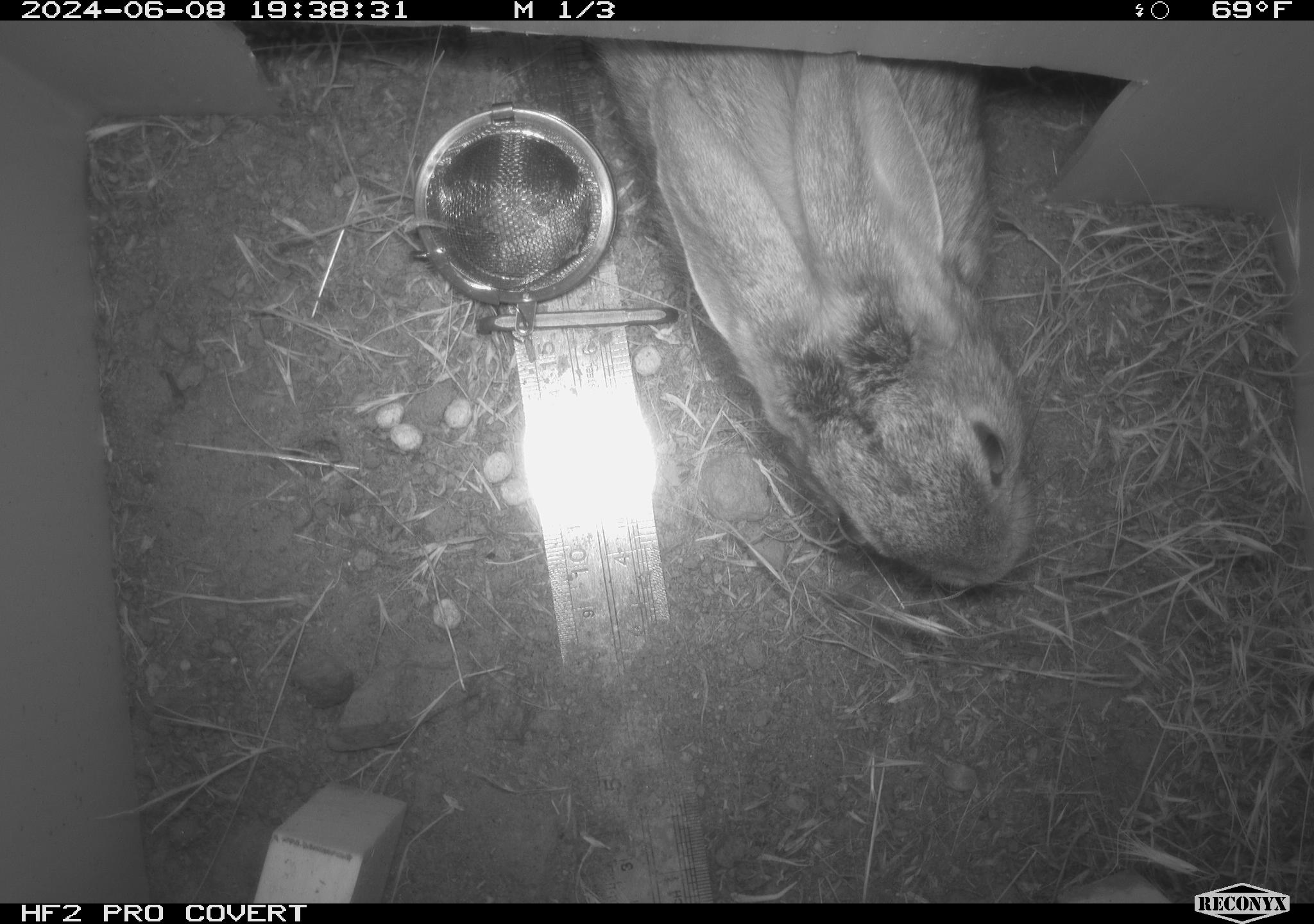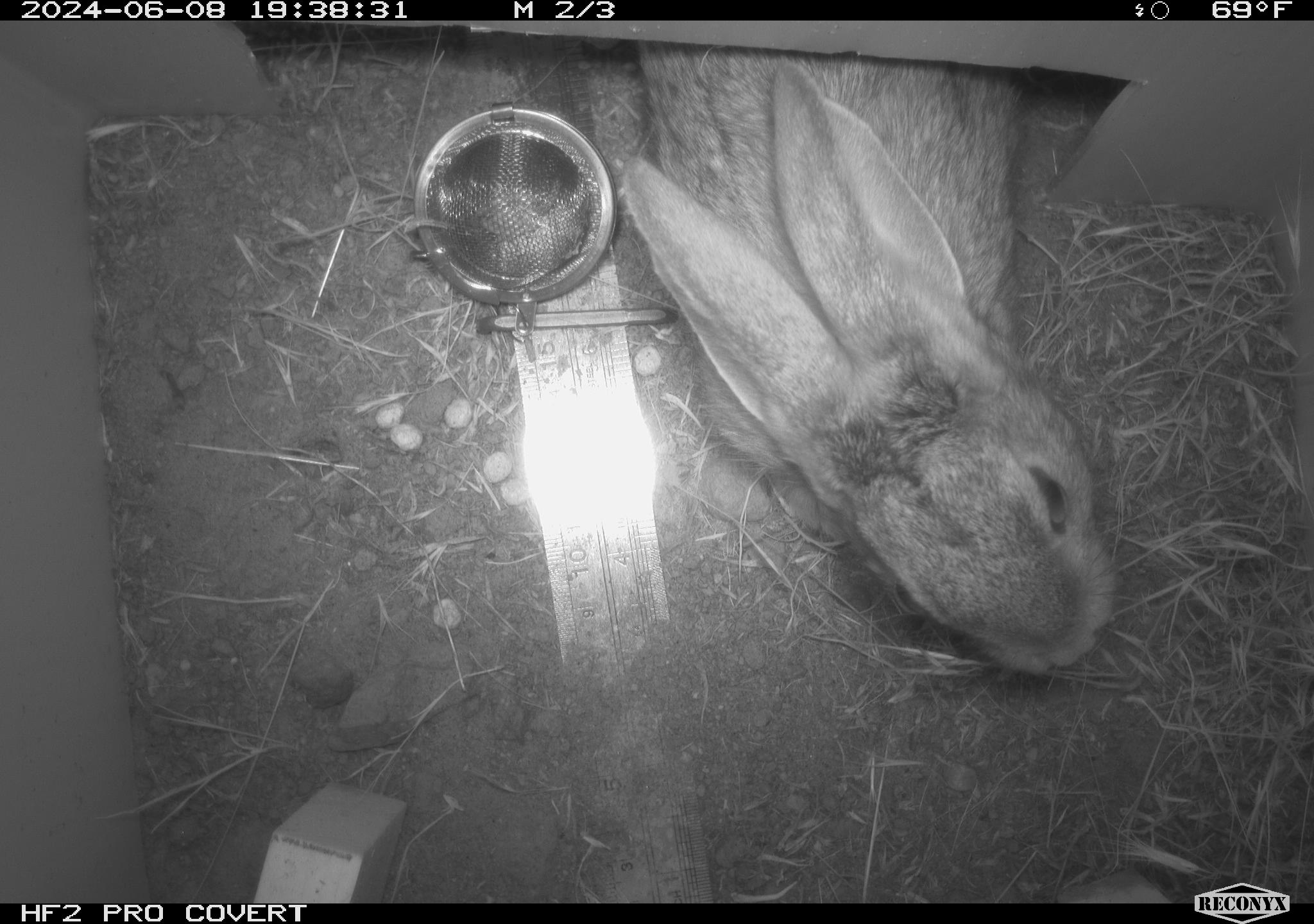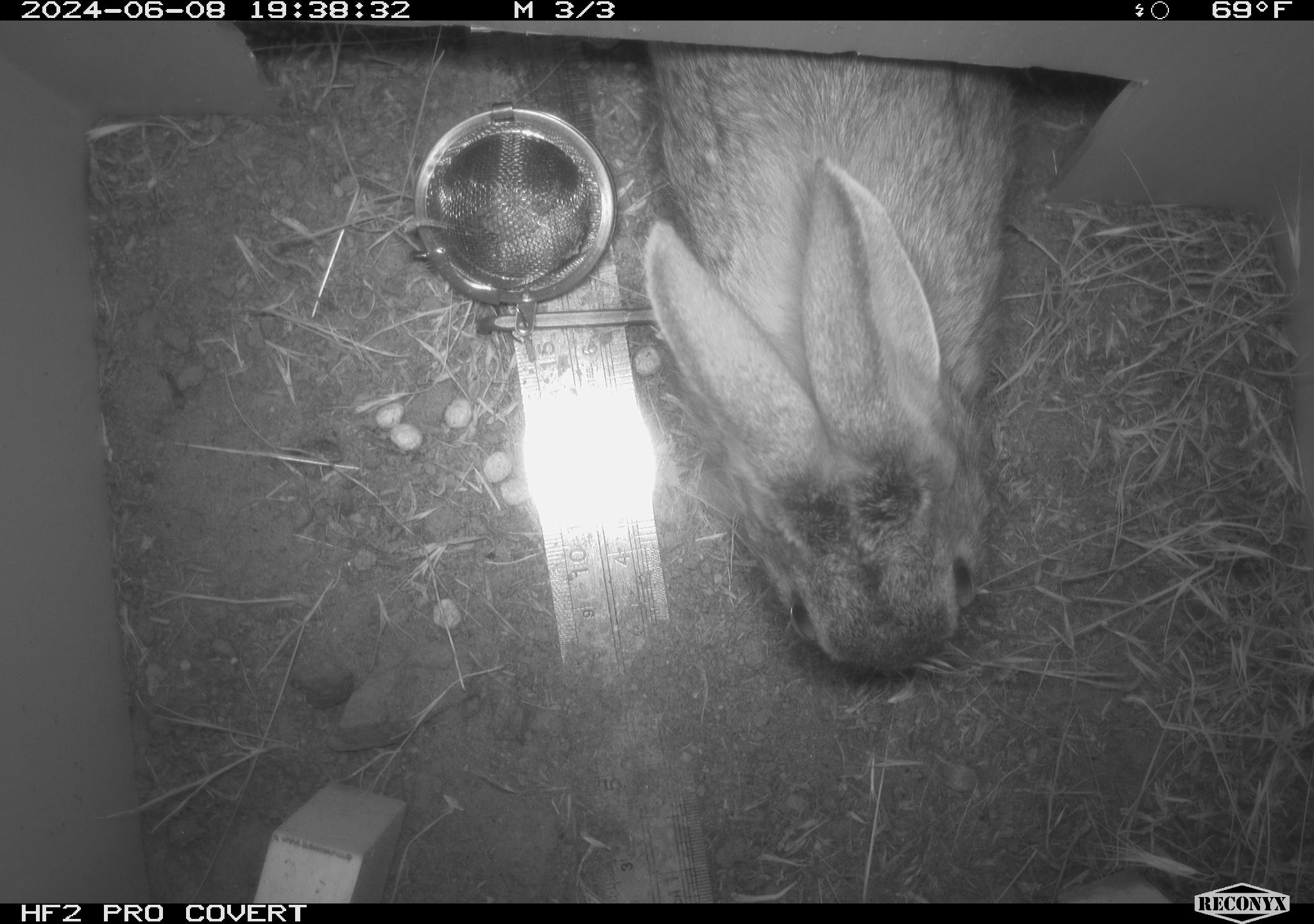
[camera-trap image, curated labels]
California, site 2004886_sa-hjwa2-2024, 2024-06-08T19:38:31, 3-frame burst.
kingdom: Animalia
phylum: Chordata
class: Mammalia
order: Lagomorpha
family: Leporidae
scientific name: Leporidae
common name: rabbit or hare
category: rabbit and hare family